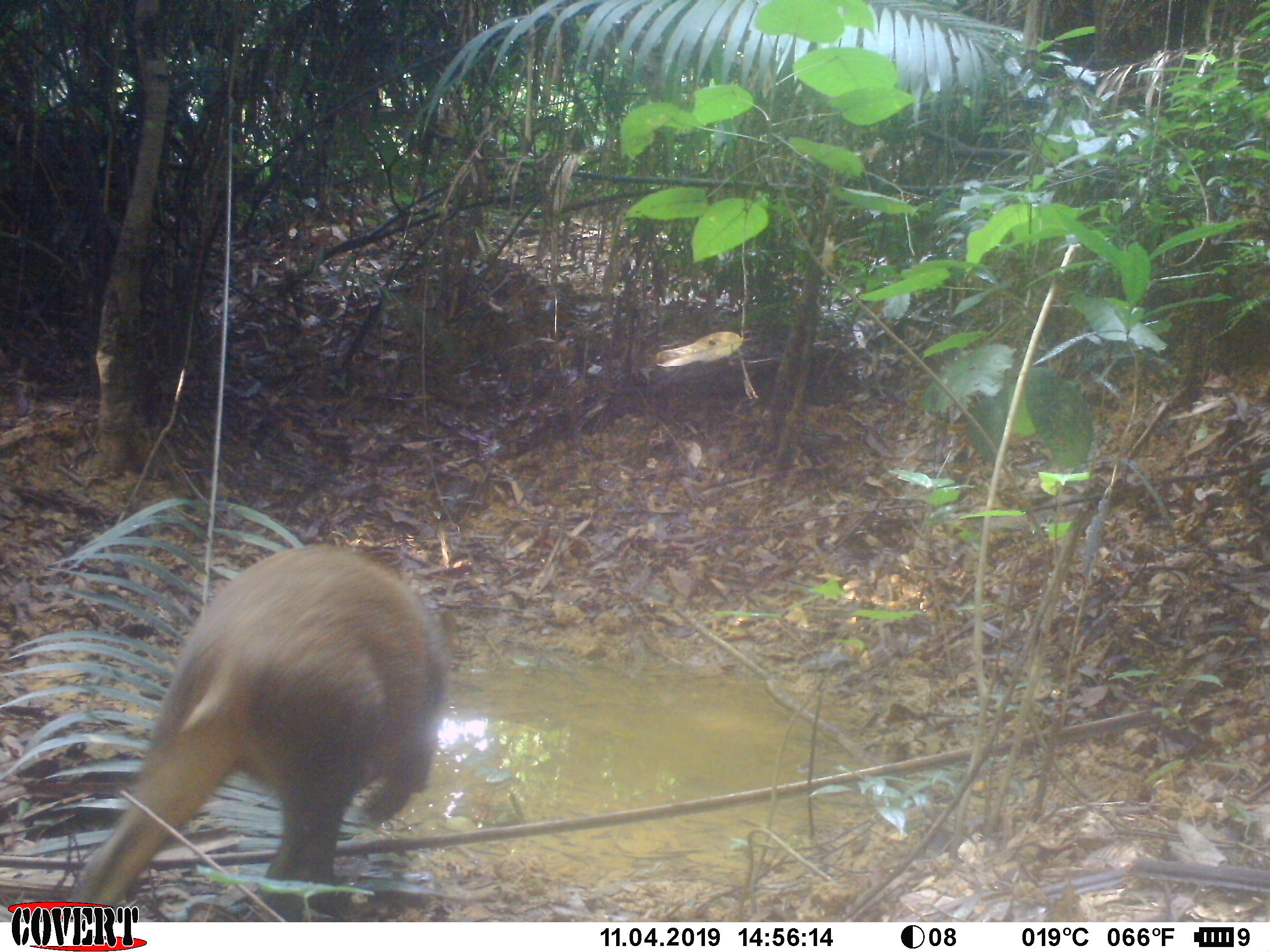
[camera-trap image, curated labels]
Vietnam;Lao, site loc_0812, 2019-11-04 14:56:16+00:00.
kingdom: Animalia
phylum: Chordata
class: Mammalia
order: Artiodactyla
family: Suidae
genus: Sus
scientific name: Sus scrofa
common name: eurasian wild pig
Eurasian wild pig (Sus scrofa). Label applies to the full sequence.